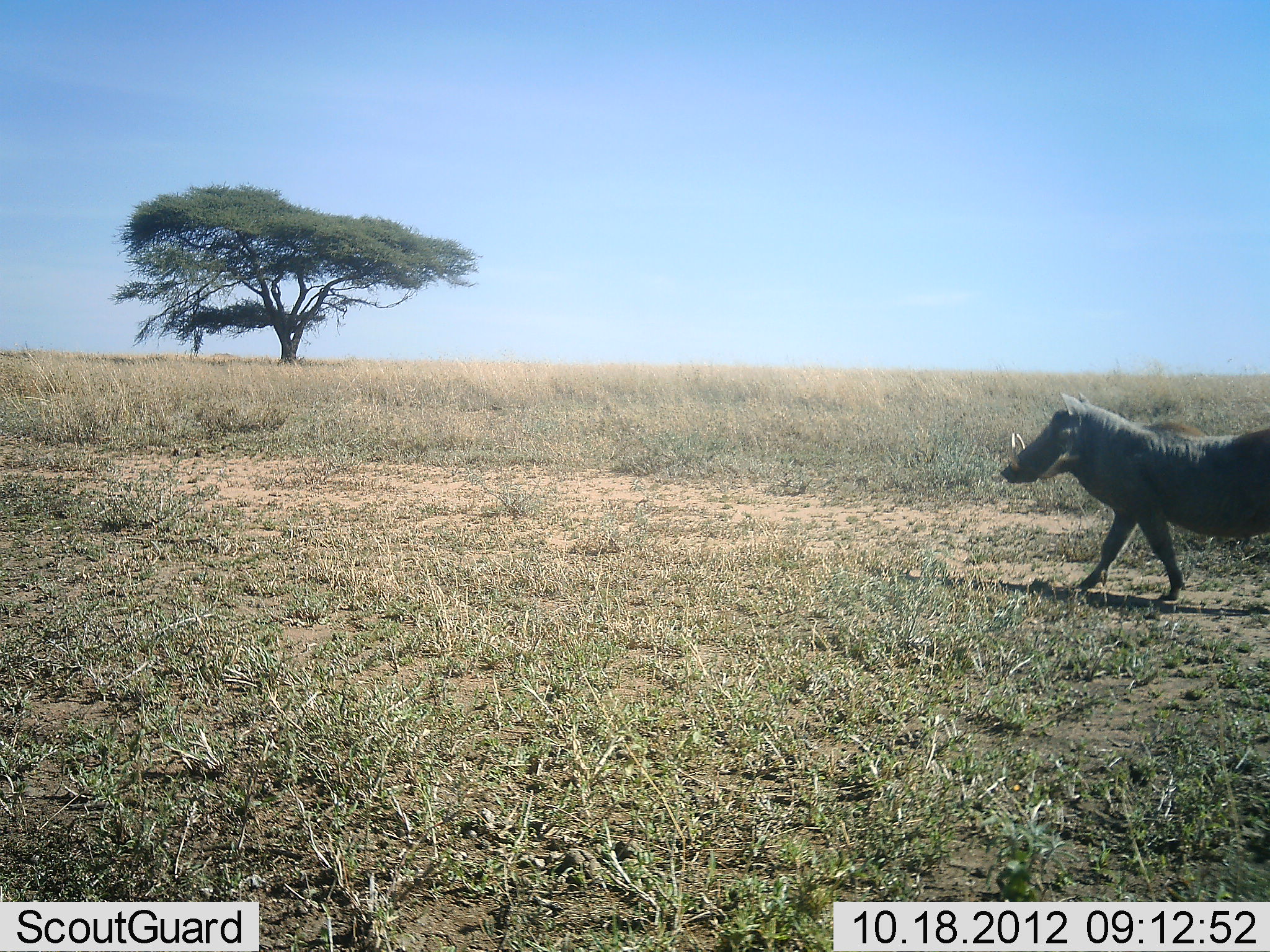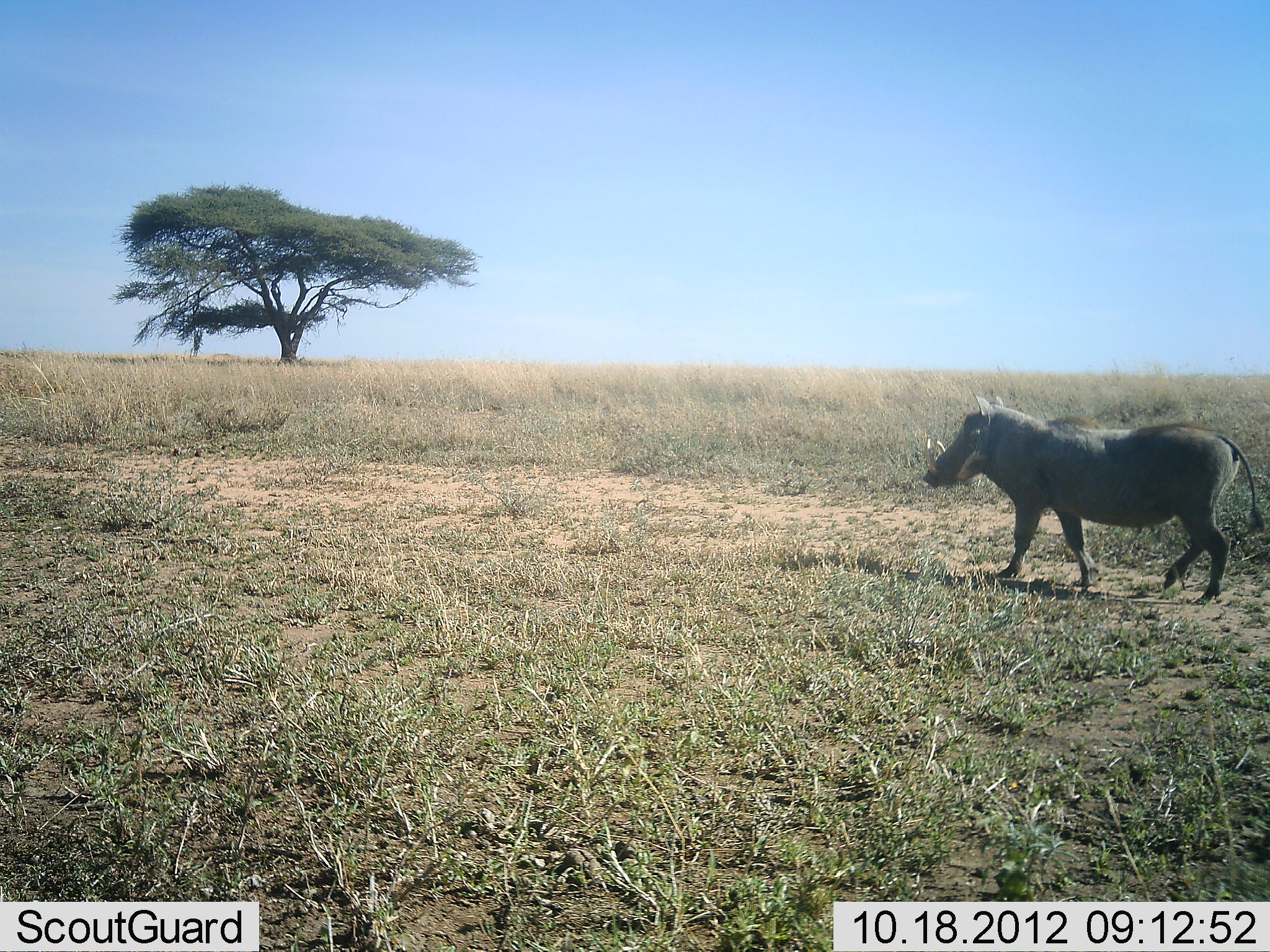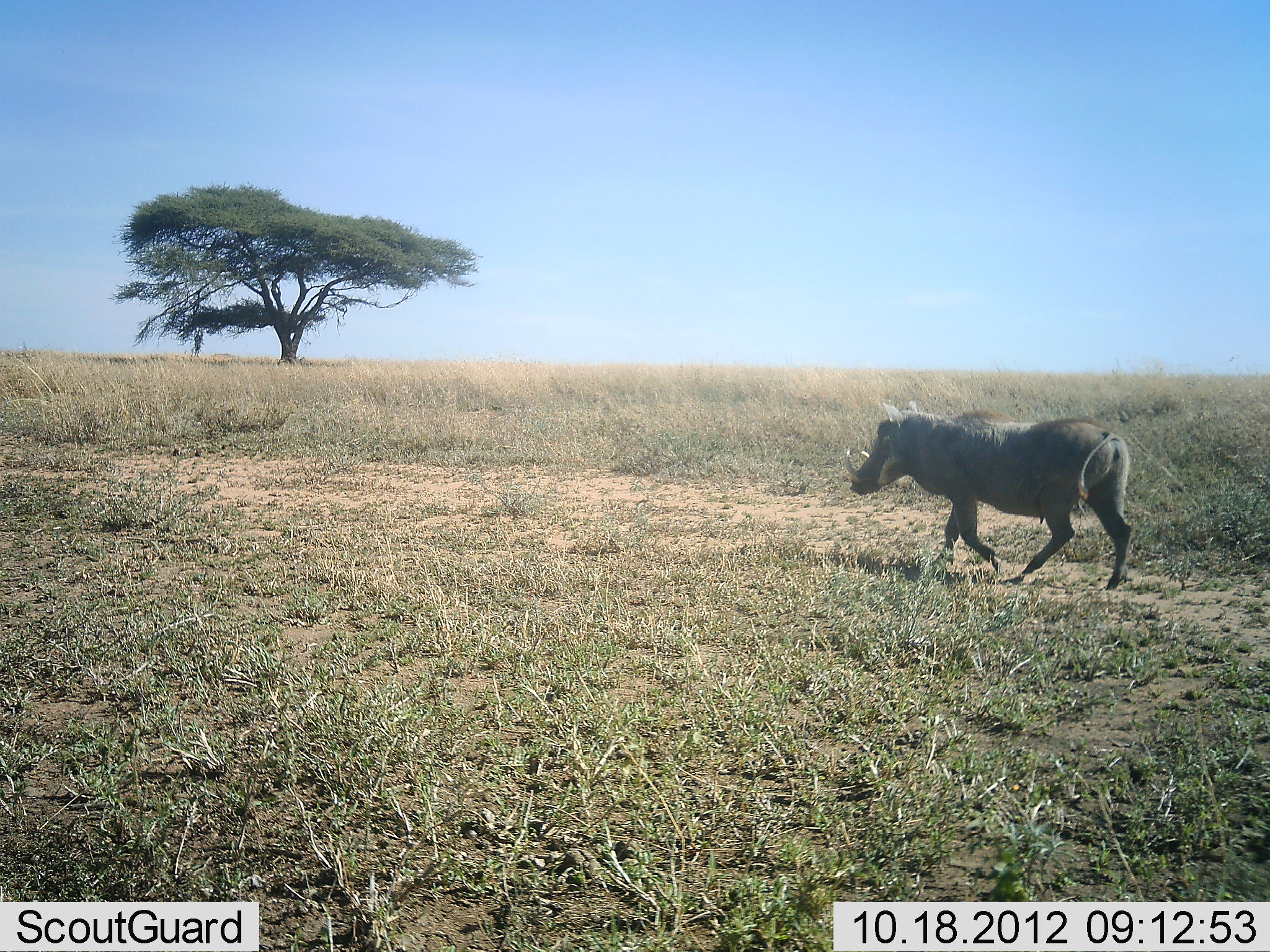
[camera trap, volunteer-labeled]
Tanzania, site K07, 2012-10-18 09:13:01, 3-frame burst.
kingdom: Animalia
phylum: Chordata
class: Mammalia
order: Artiodactyla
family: Suidae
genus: Phacochoerus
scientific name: Phacochoerus africanus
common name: warthog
Warthog (Phacochoerus africanus), count 1. Behavior (volunteer vote fractions): standing 10%, resting 0%, moving 90%, interacting 0%. Young present (vote fraction): 0%. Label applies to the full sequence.